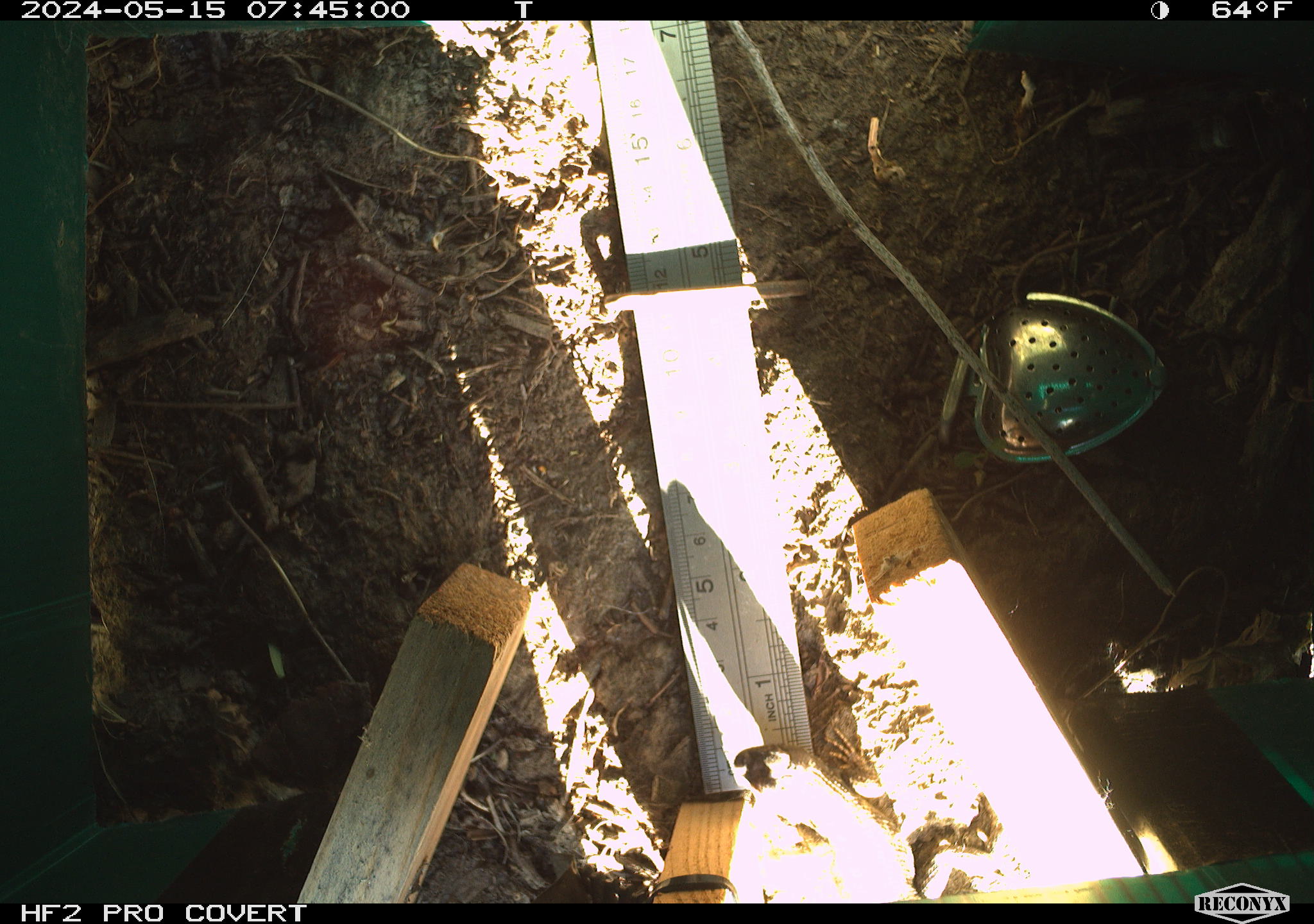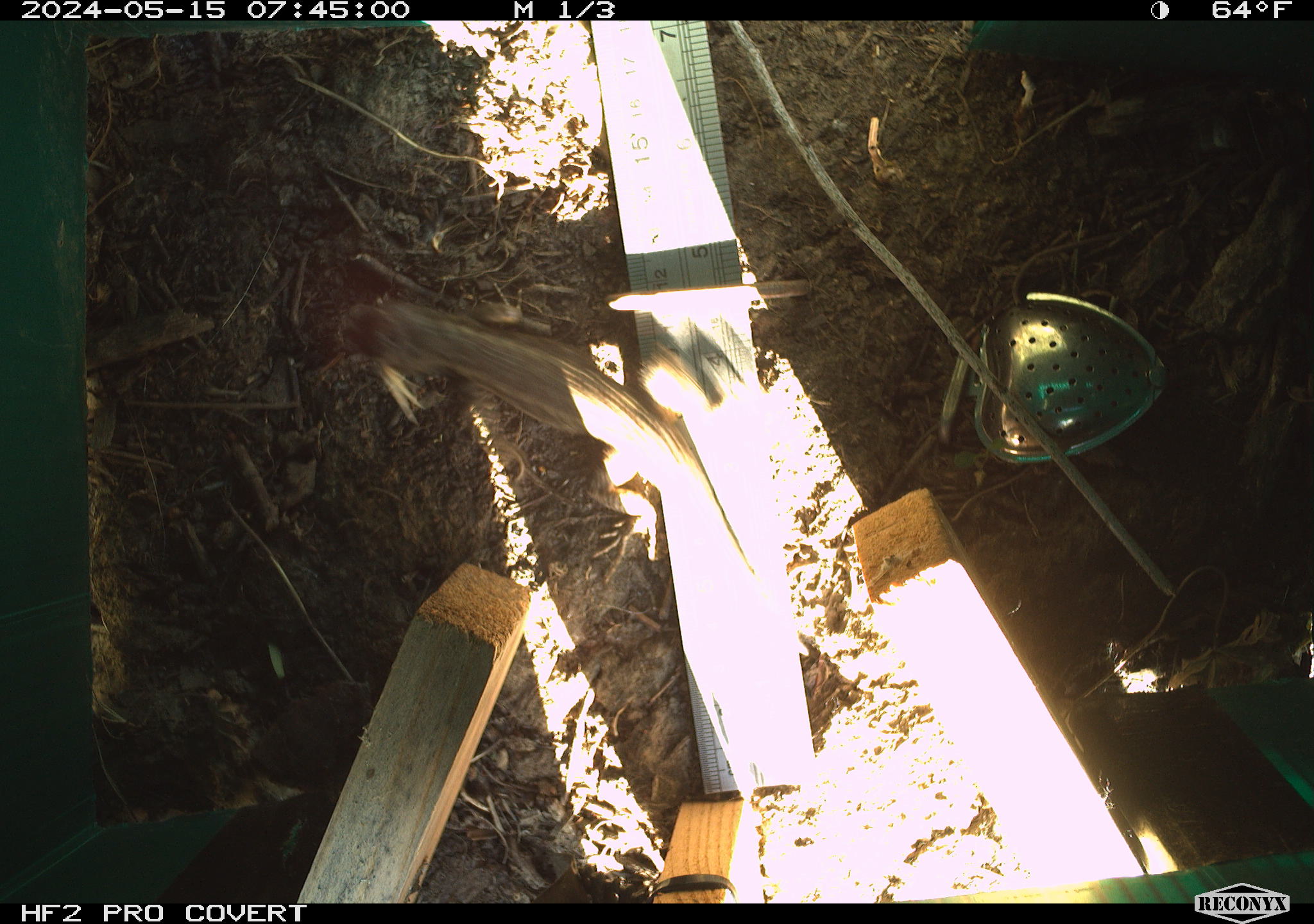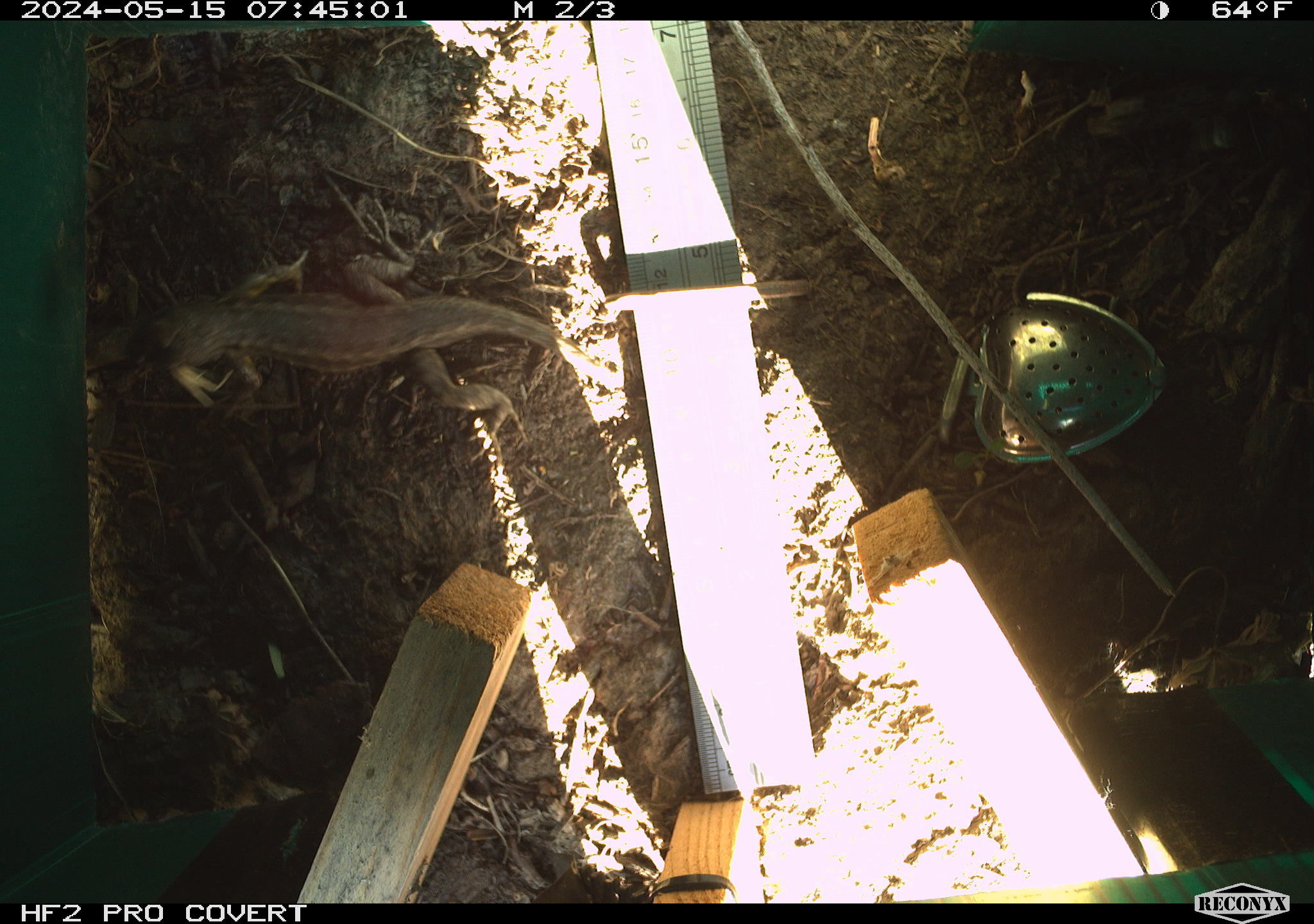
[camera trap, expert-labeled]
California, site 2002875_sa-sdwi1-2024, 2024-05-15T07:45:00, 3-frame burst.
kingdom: Animalia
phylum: Chordata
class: Reptilia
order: Squamata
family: Phrynosomatidae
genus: Sceloporus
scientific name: Sceloporus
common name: spiny lizards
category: sceloporus species